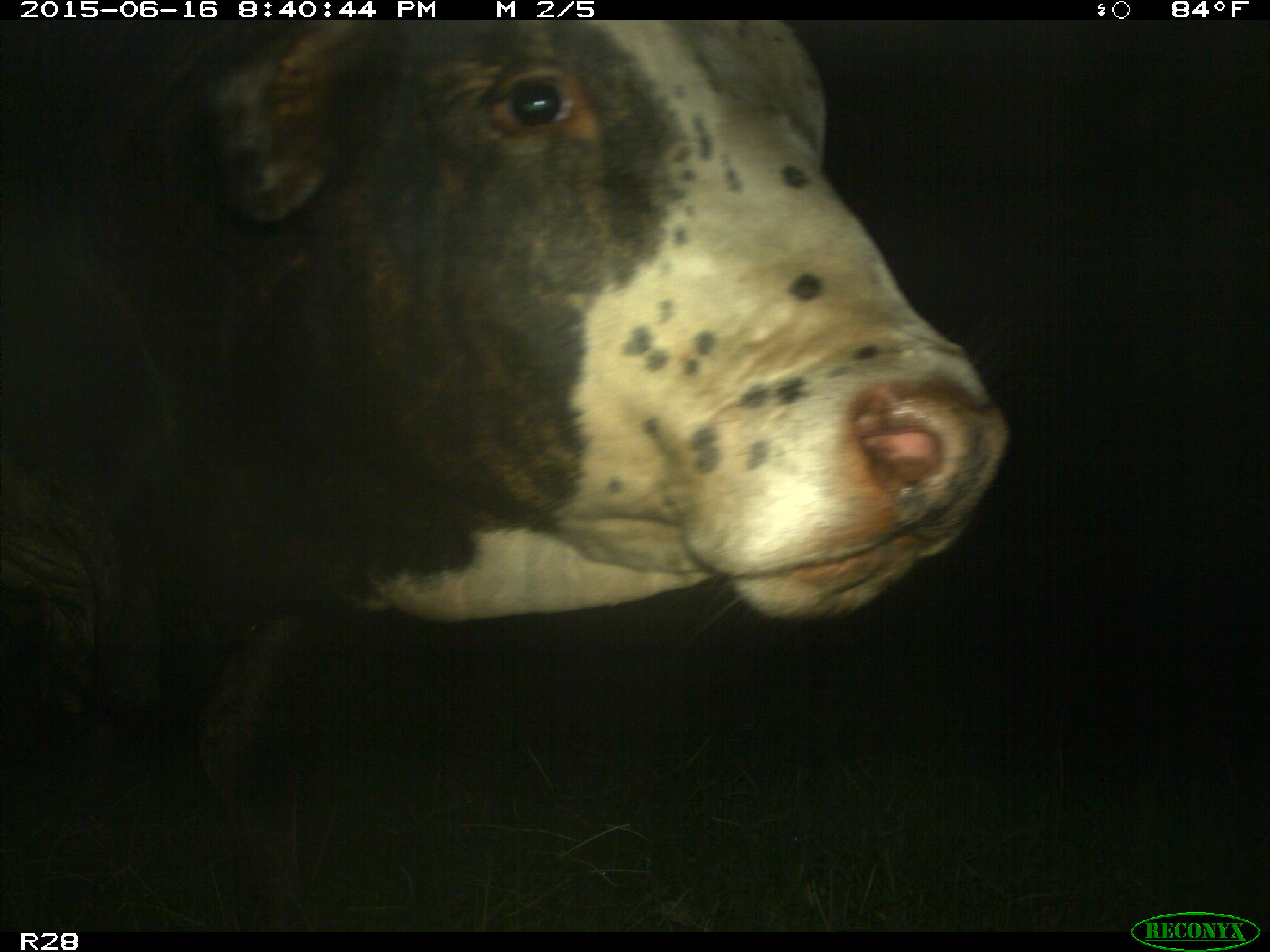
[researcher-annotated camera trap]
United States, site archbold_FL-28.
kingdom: Animalia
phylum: Chordata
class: Mammalia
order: Artiodactyla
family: Bovidae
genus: Bos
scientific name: Bos taurus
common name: domestic cow